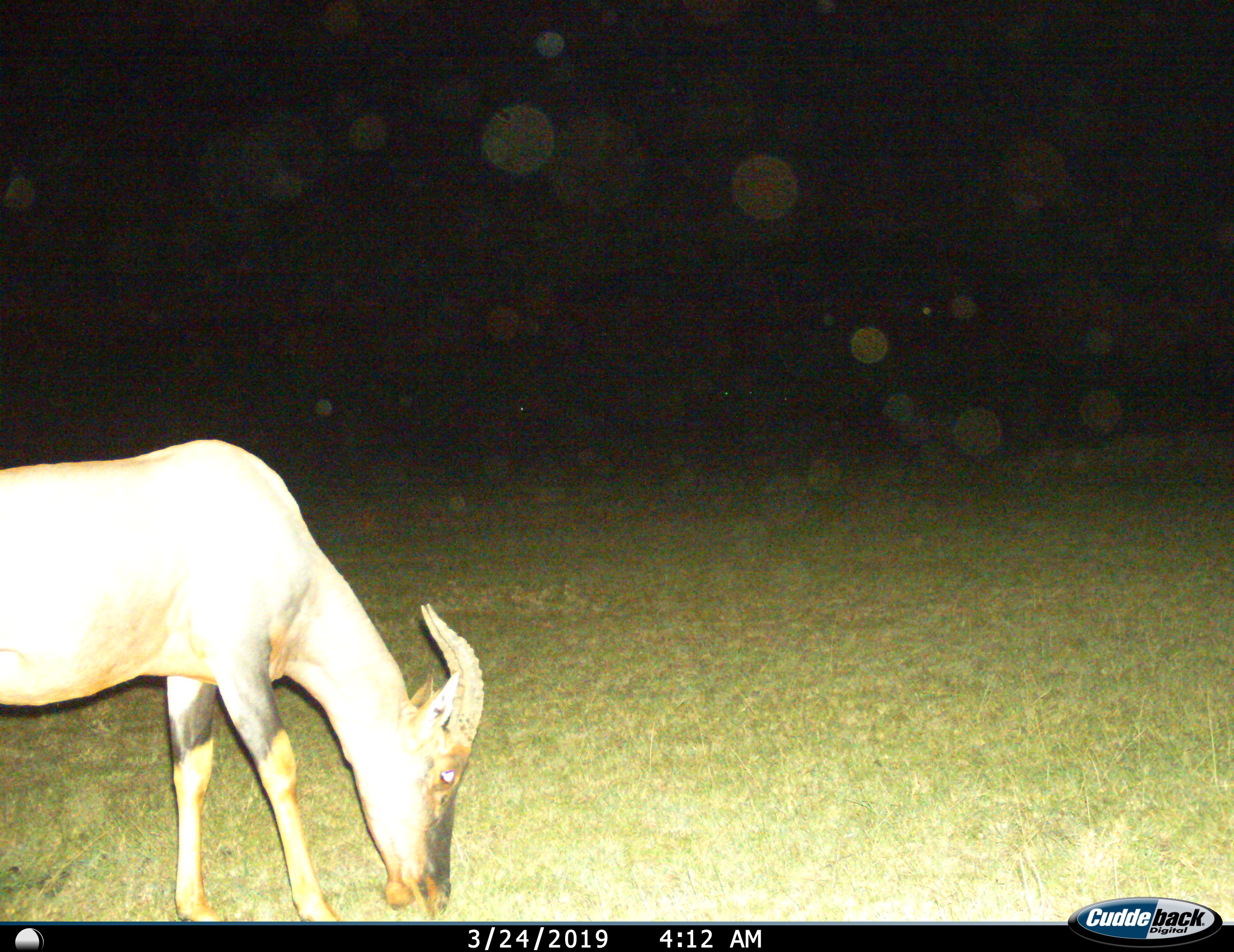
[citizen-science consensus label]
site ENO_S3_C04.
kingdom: Animalia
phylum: Chordata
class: Mammalia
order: Artiodactyla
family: Bovidae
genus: Damaliscus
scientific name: Damaliscus lunatus jimela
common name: topi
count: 1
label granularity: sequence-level